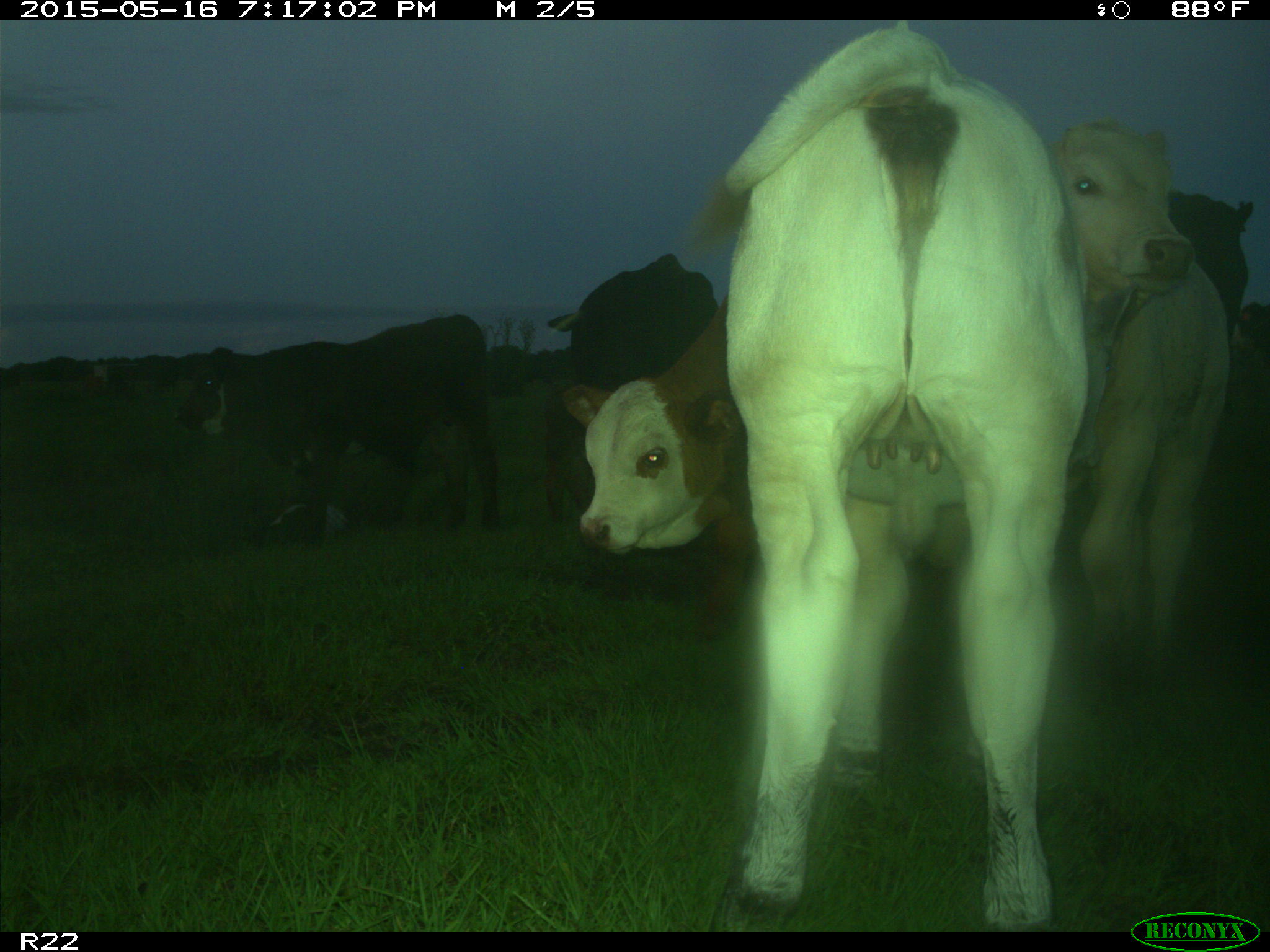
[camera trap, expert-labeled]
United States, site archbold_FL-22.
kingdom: Animalia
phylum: Chordata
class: Mammalia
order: Artiodactyla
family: Bovidae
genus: Bos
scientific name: Bos taurus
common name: domestic cow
Bos taurus (domestic cow).